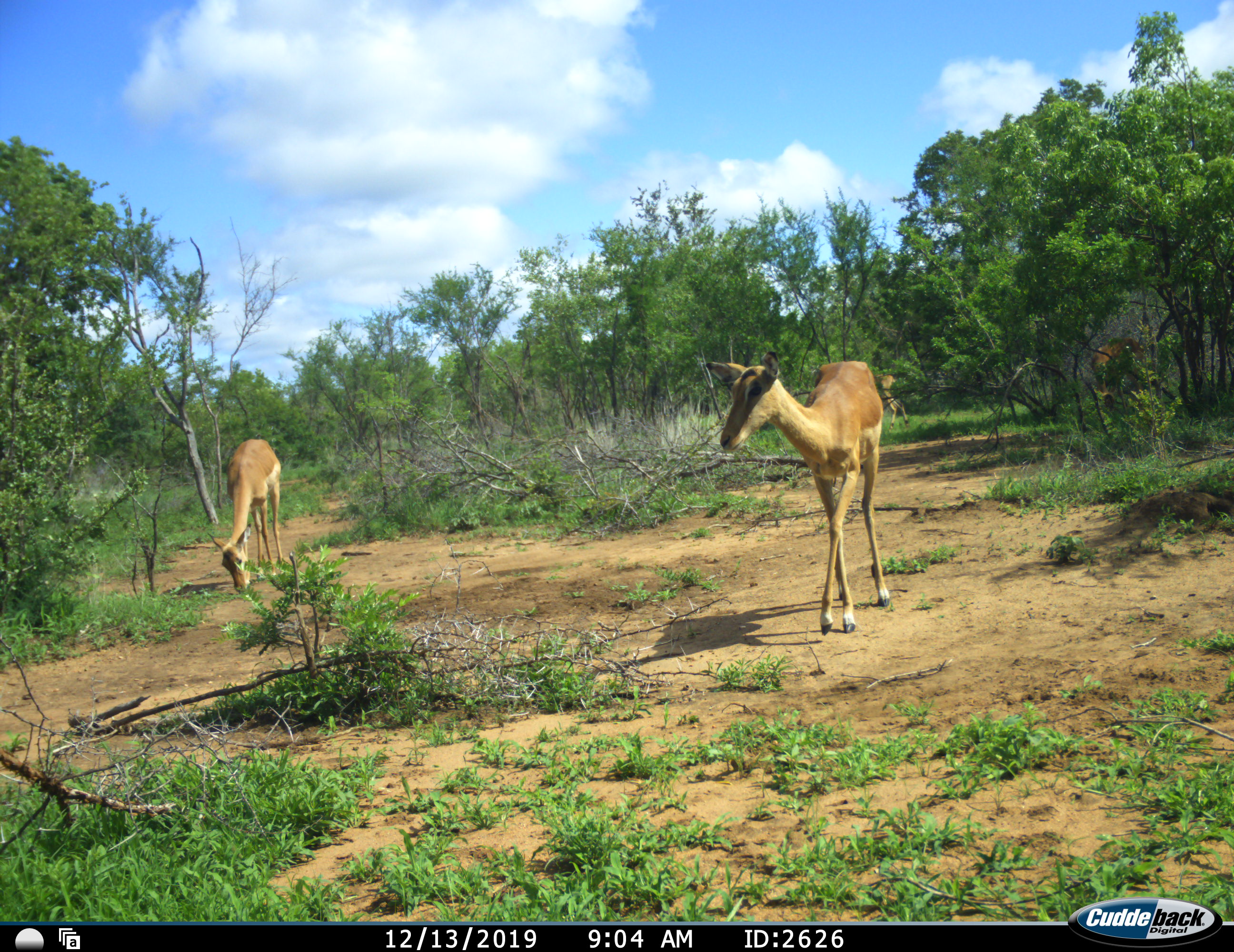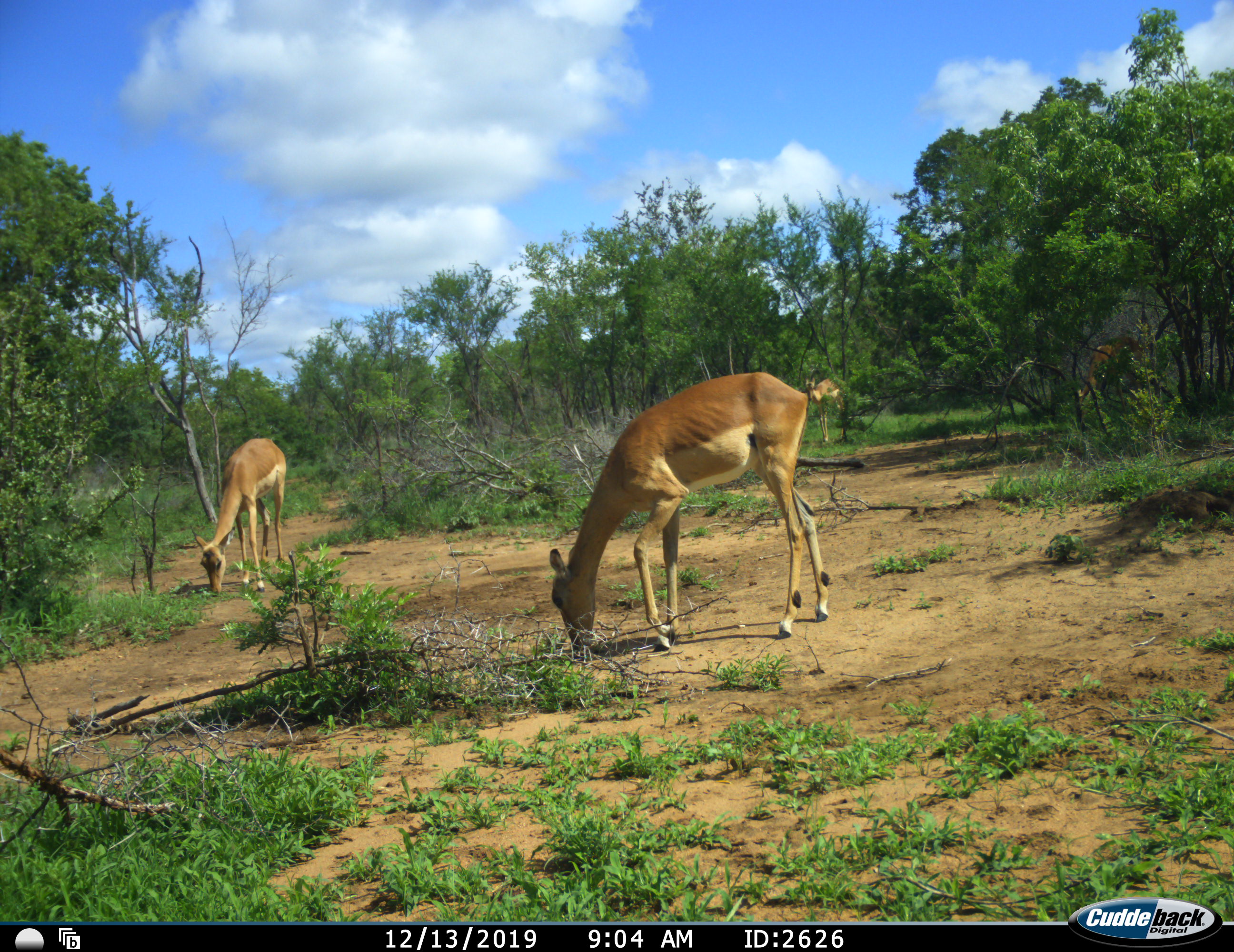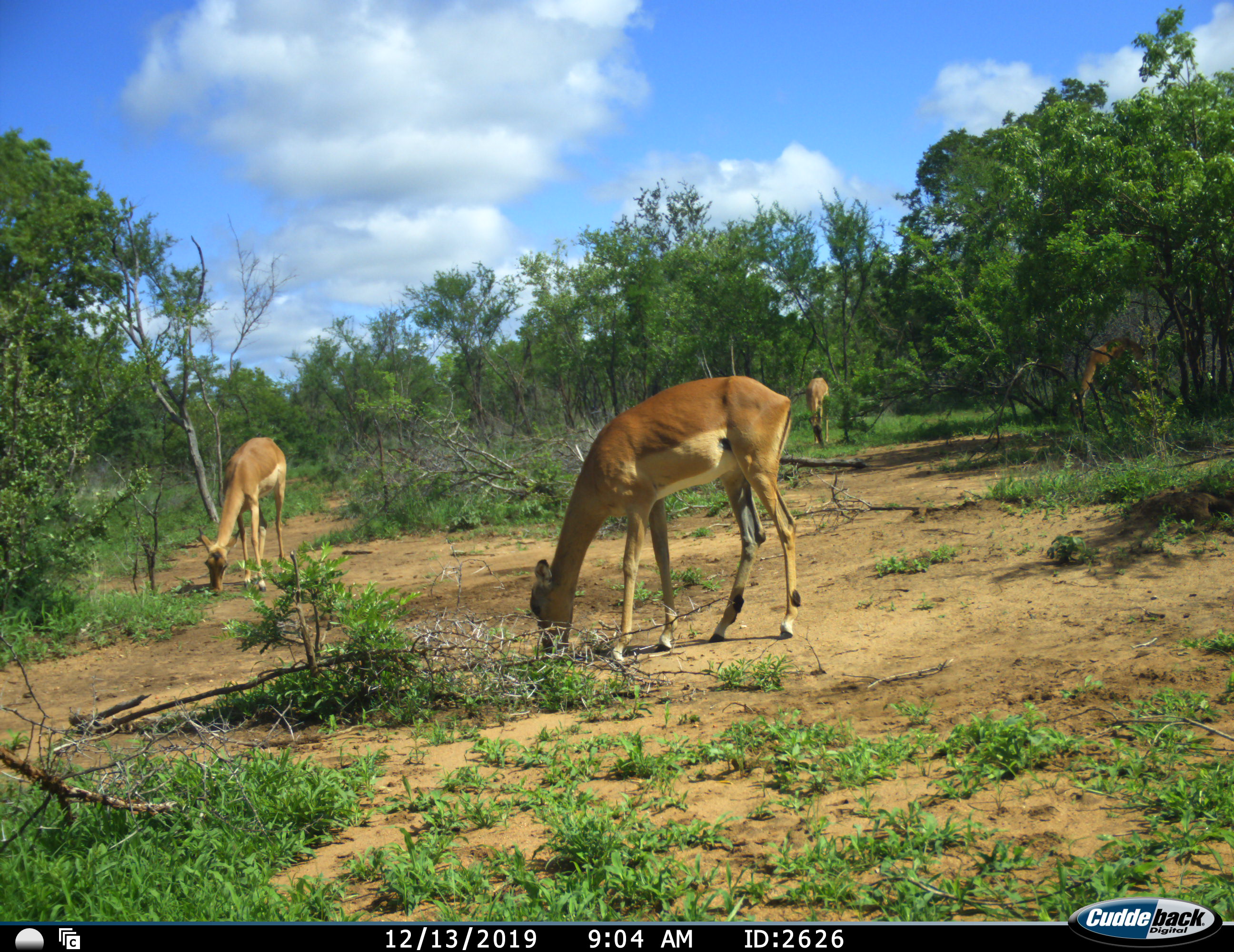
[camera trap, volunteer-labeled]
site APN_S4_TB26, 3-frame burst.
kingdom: Animalia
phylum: Chordata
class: Mammalia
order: Artiodactyla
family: Bovidae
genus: Aepyceros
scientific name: Aepyceros melampus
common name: impala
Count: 4.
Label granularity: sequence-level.